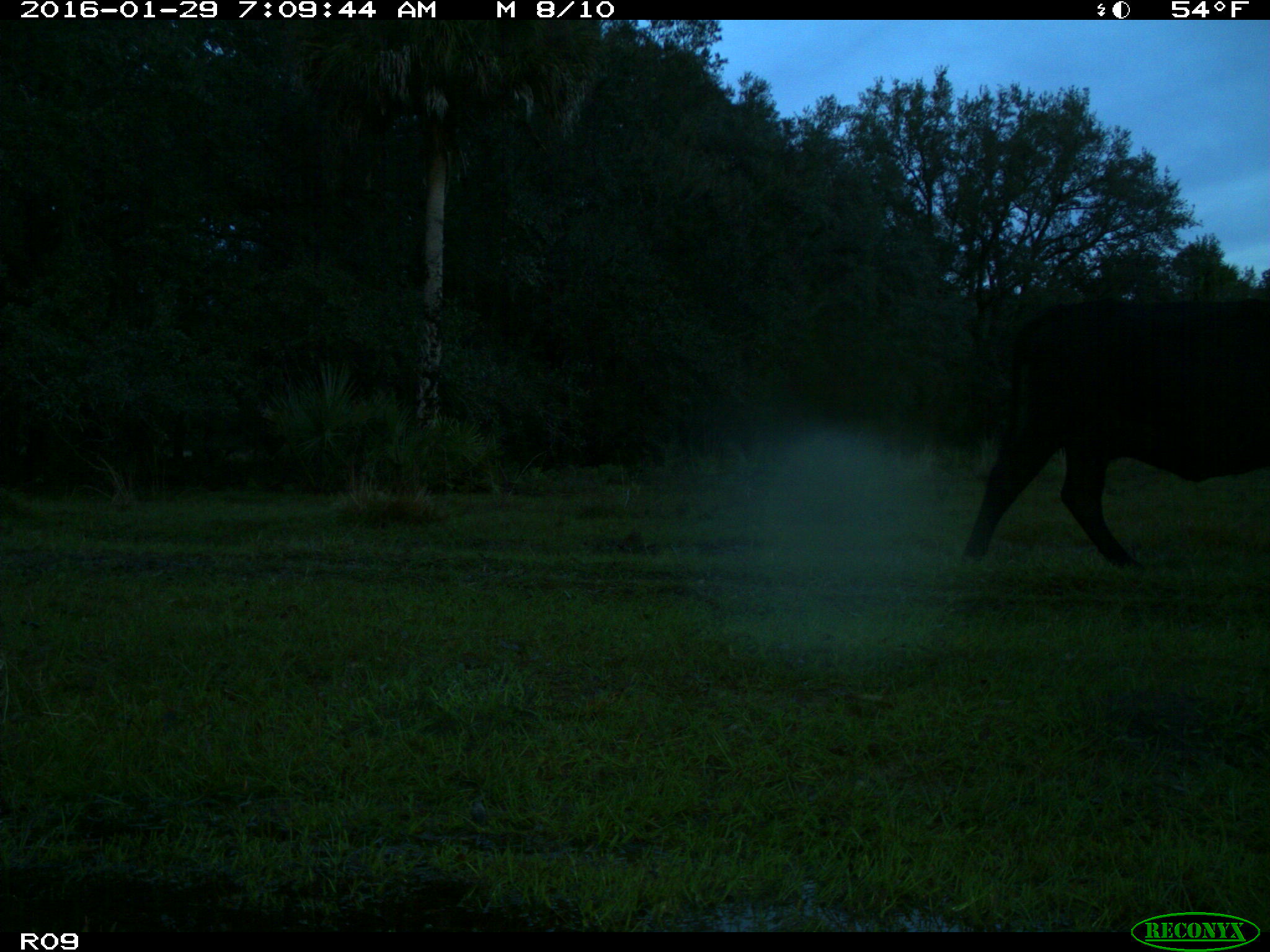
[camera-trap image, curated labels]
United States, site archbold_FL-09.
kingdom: Animalia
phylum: Chordata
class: Mammalia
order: Artiodactyla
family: Bovidae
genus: Bos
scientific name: Bos taurus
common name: domestic cow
Bos taurus (domestic cow).